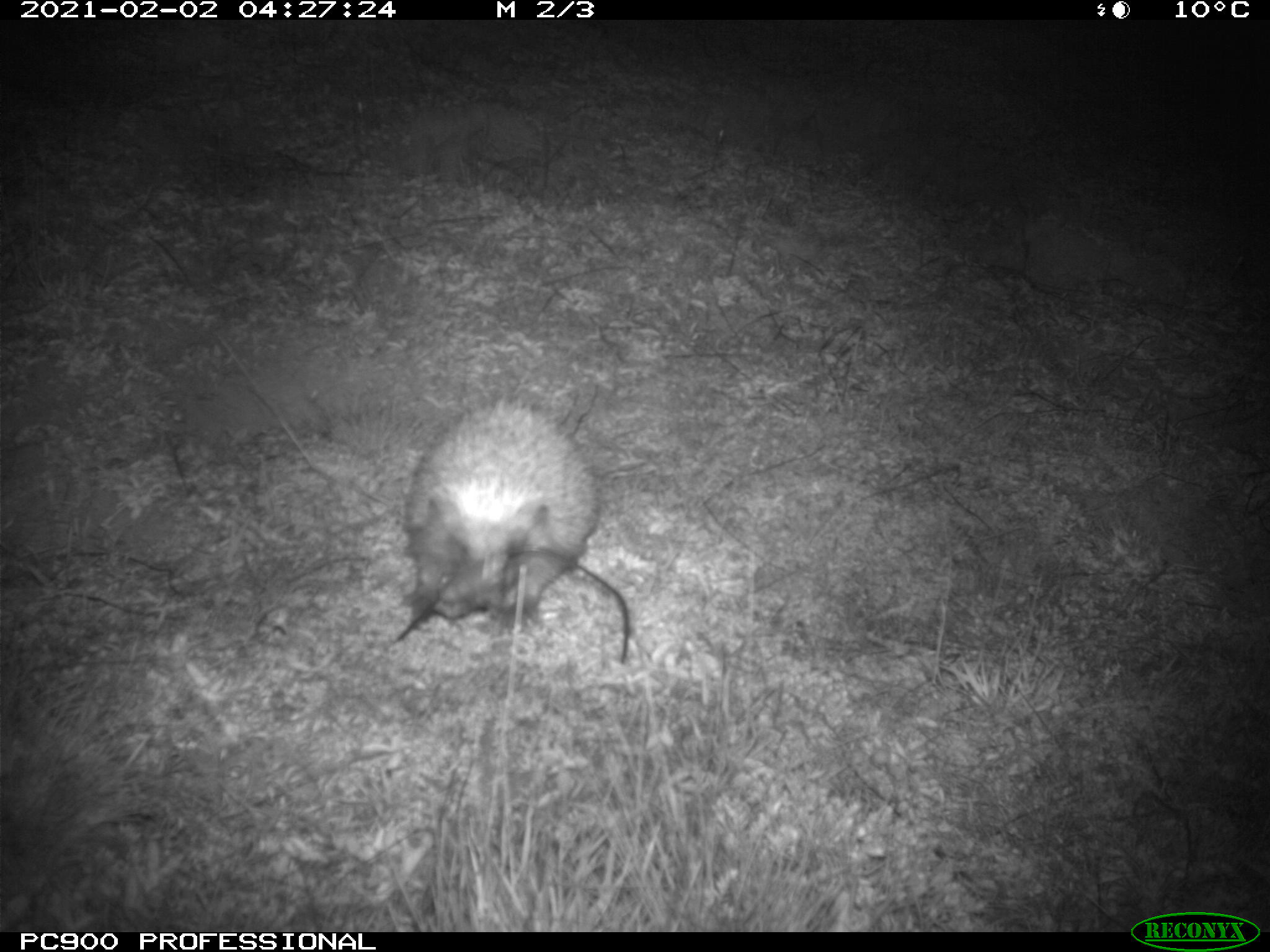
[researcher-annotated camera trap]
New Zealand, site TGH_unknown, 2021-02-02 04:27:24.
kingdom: Animalia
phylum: Chordata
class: Mammalia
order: Eulipotyphla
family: Erinaceidae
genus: Erinaceus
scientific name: Erinaceus europaeus europaeus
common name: european hedgehog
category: hedgehog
Hedgehog (european hedgehog) (Erinaceus europaeus europaeus).